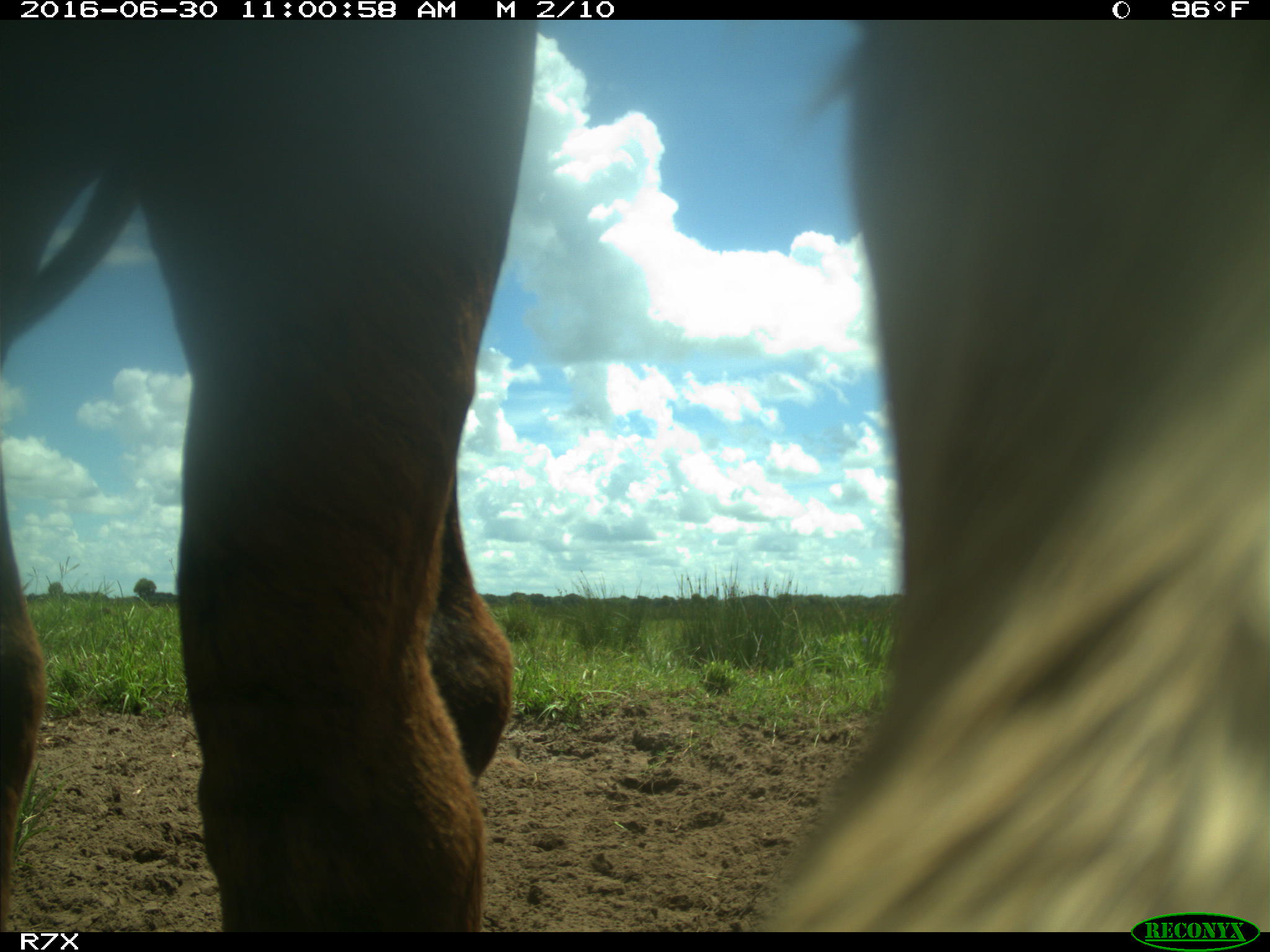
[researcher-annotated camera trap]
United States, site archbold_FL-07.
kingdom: Animalia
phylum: Chordata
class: Mammalia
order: Artiodactyla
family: Bovidae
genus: Bos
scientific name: Bos taurus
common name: domestic cow